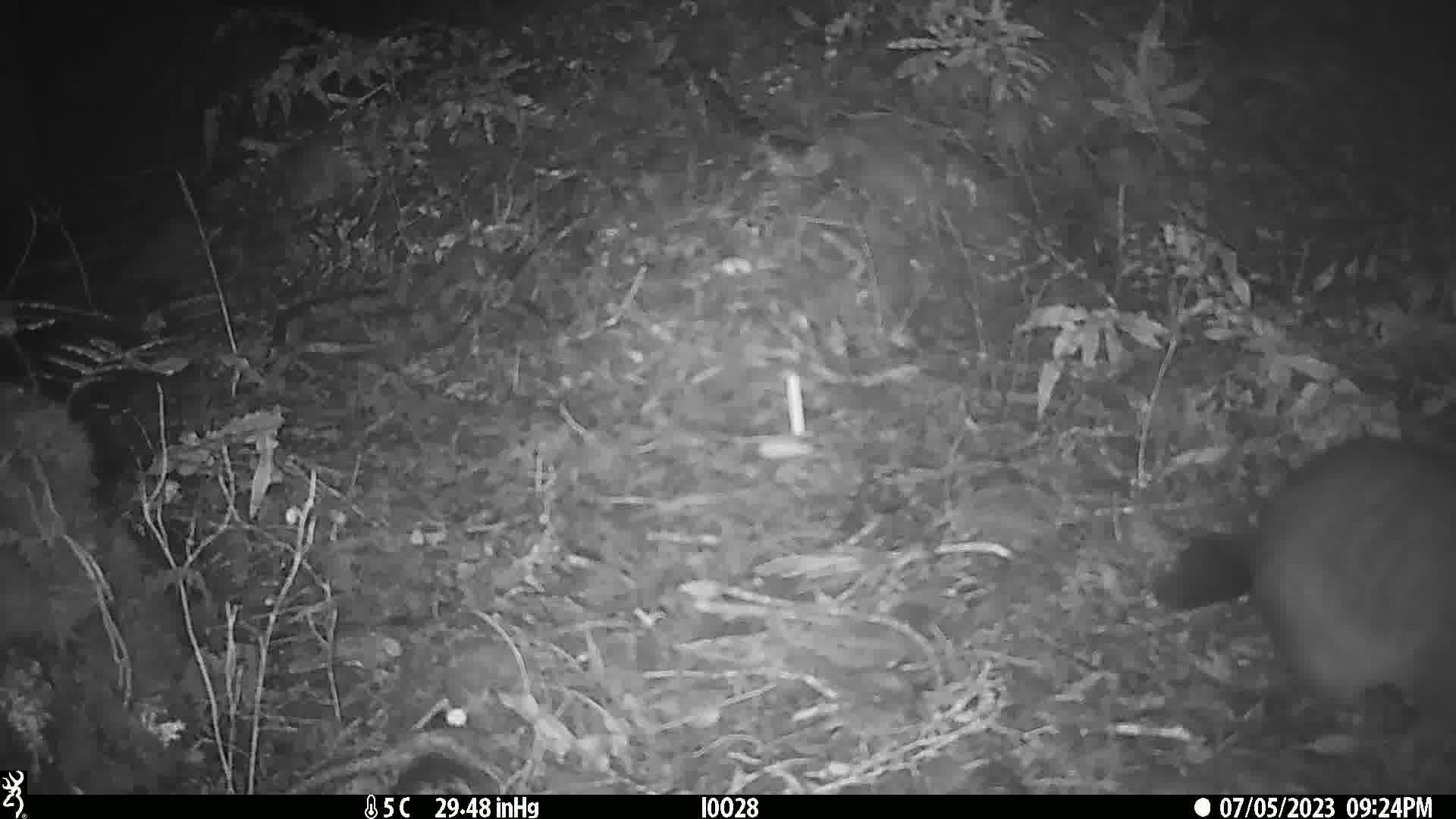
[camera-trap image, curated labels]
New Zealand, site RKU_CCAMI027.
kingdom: Animalia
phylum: Chordata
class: Mammalia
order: Diprotodontia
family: Phalangeridae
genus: Trichosurus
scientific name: Trichosurus vulpecula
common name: common brushtail possum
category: possum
Possum (common brushtail possum) (Trichosurus vulpecula).